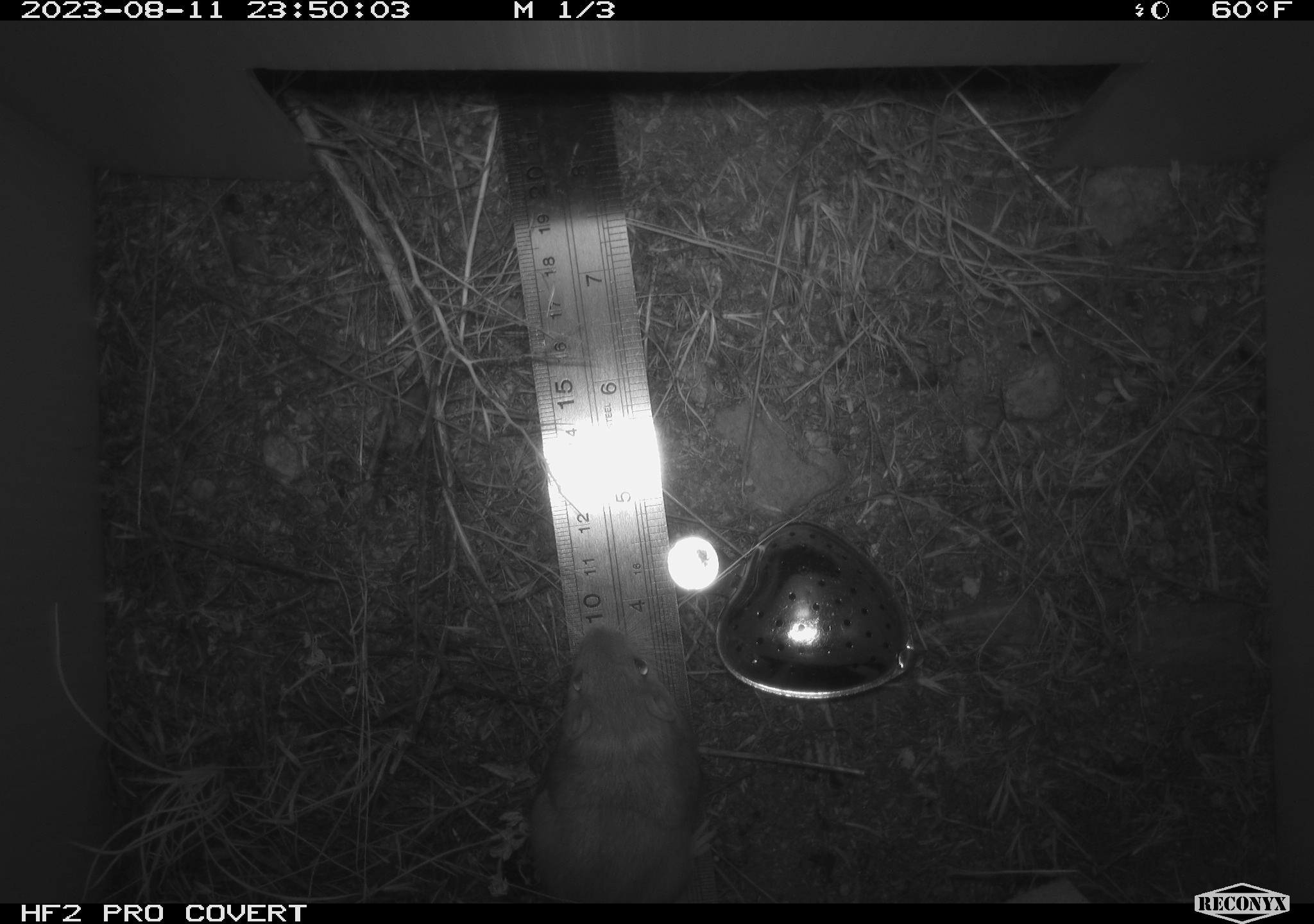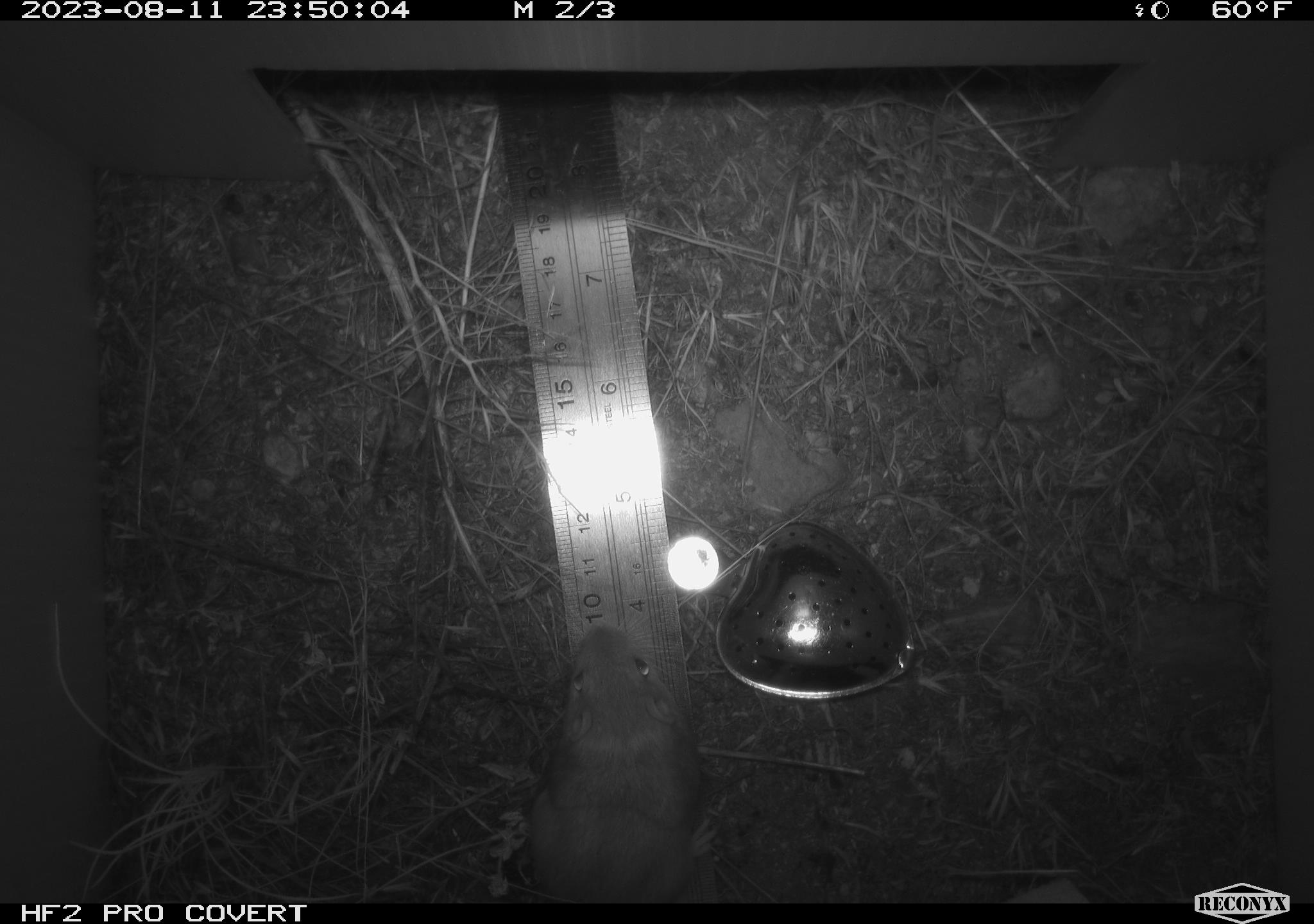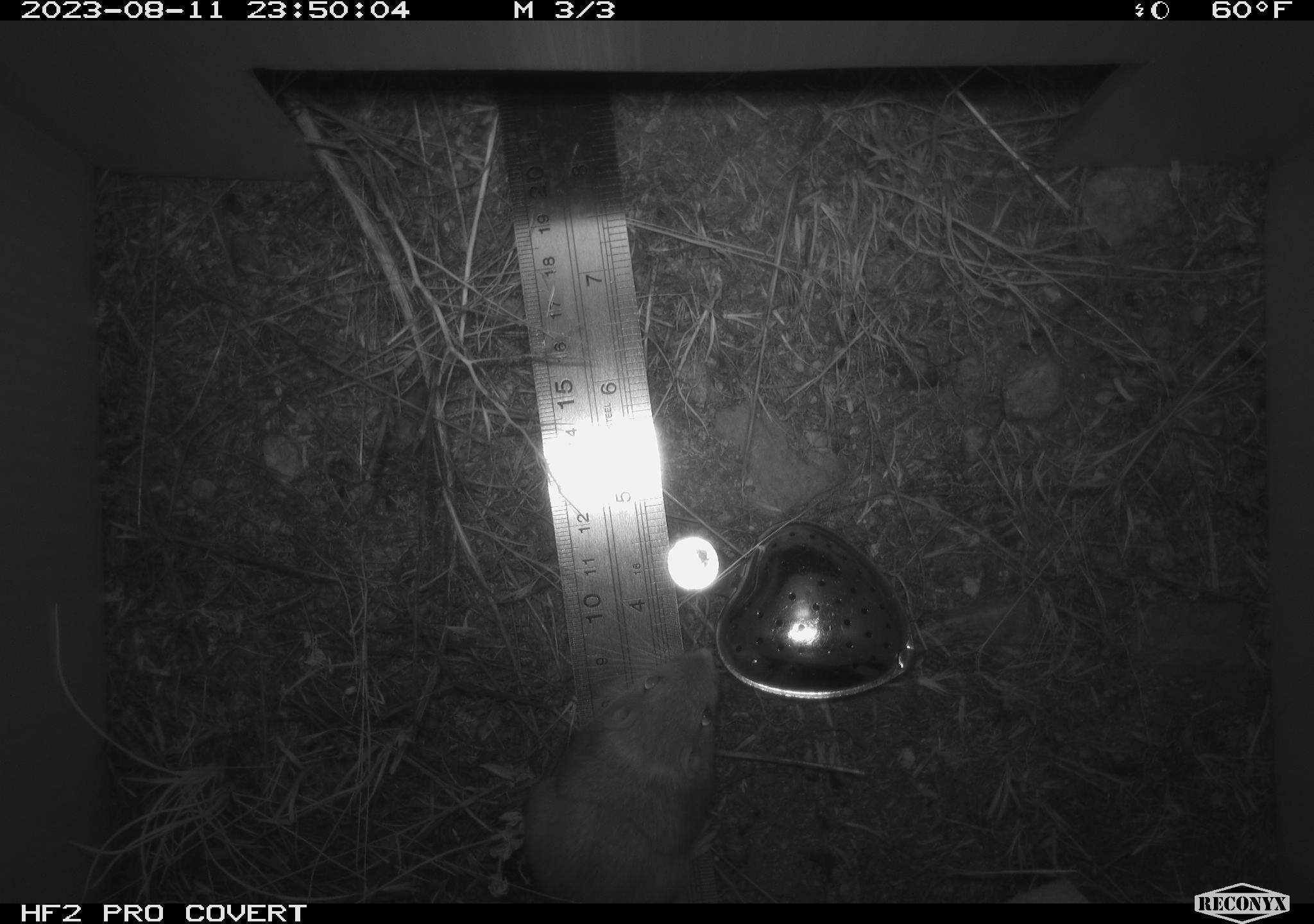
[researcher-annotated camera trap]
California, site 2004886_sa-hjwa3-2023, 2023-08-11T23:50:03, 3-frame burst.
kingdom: Animalia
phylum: Chordata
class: Mammalia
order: Rodentia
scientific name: Rodentia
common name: mouse species